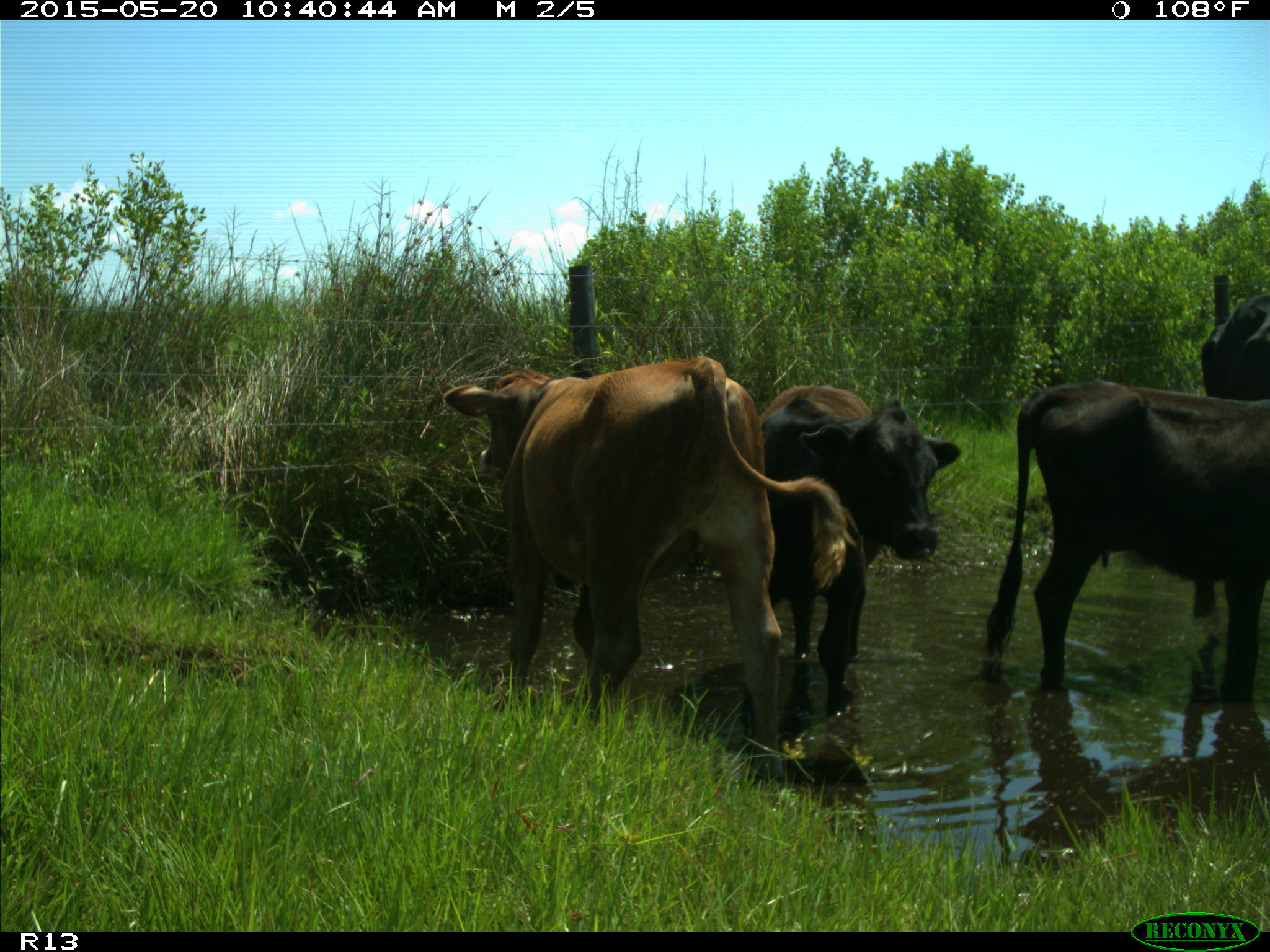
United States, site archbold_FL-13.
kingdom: Animalia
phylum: Chordata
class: Mammalia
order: Artiodactyla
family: Bovidae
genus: Bos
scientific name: Bos taurus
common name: domestic cow